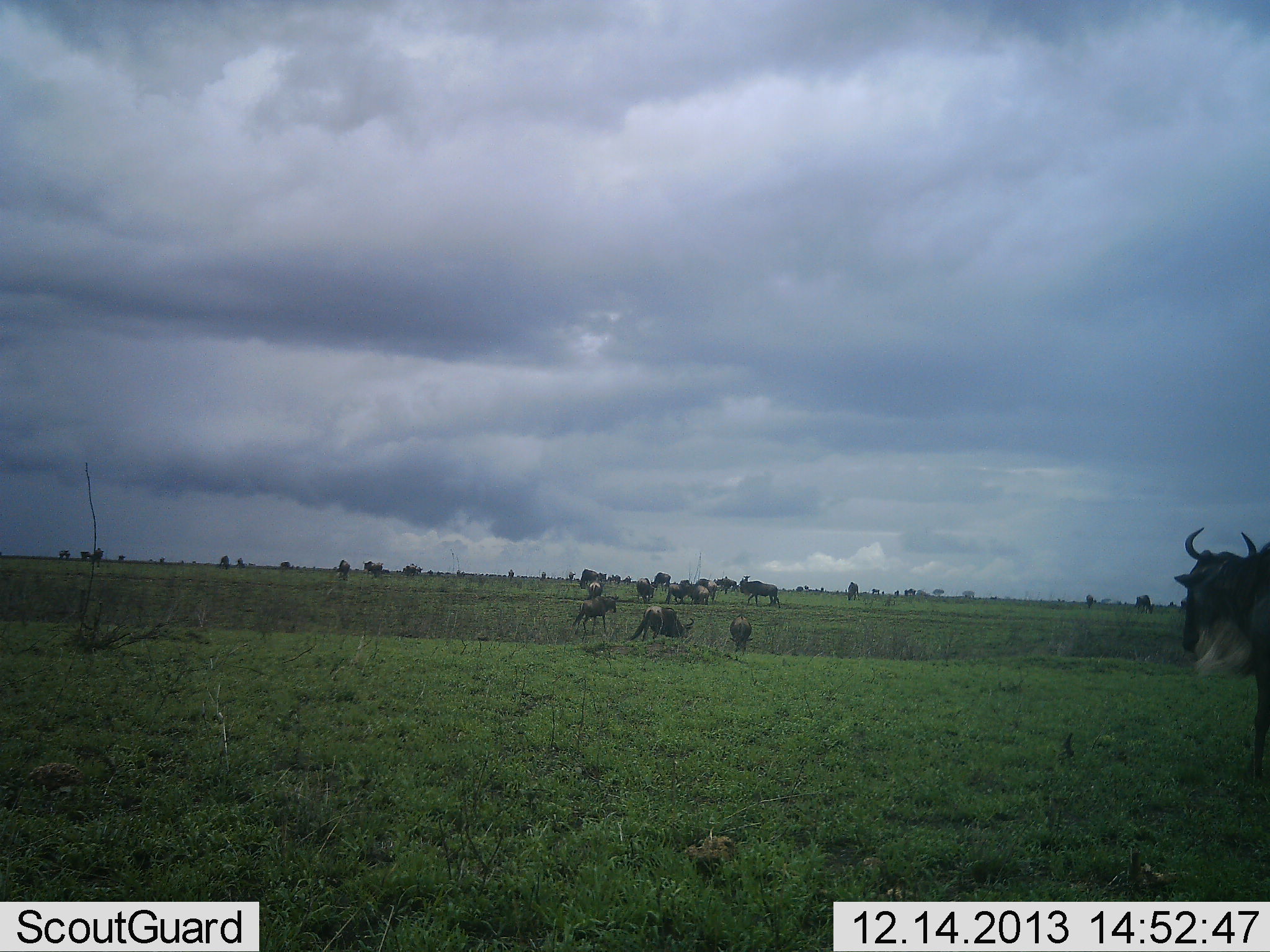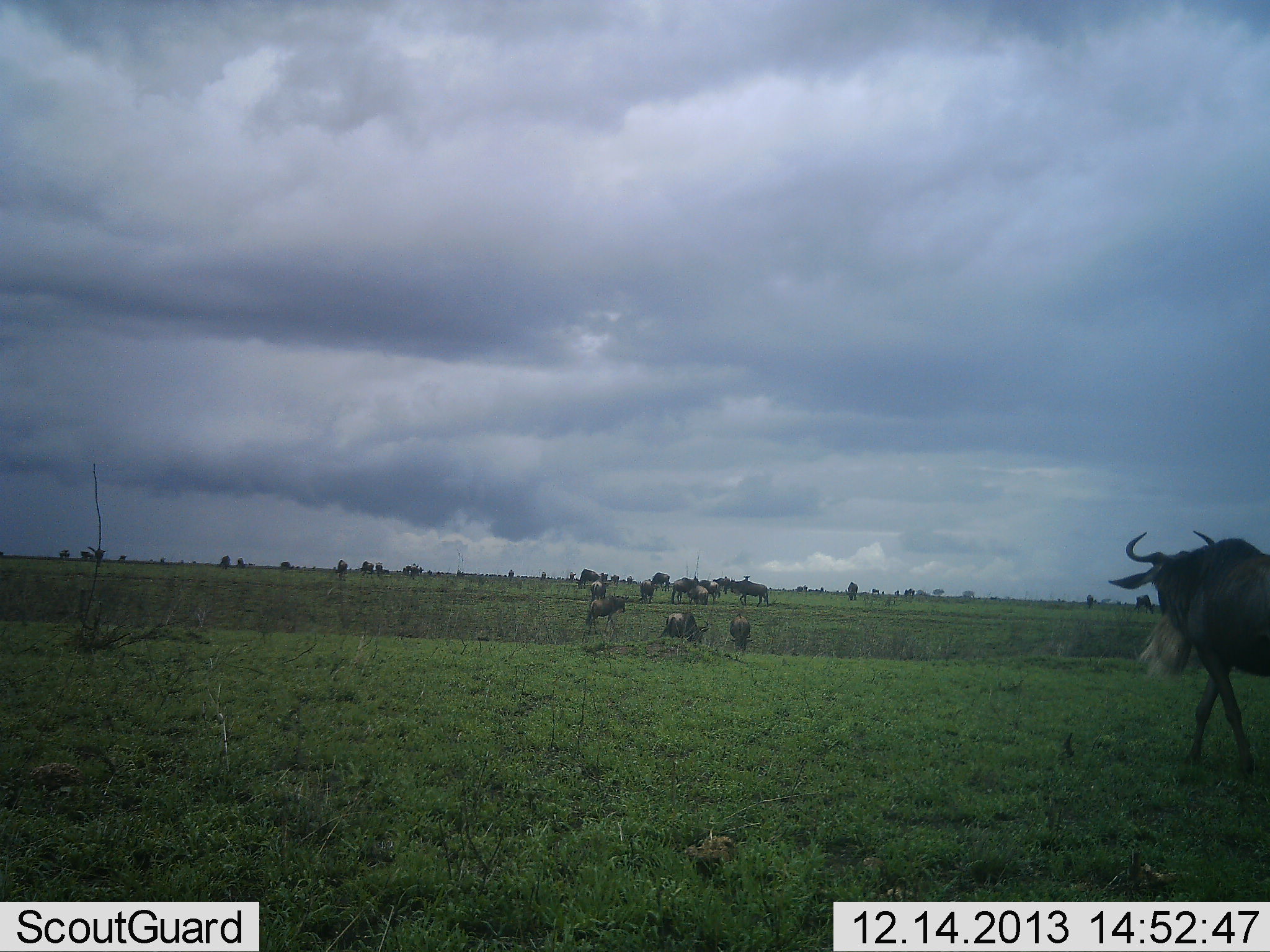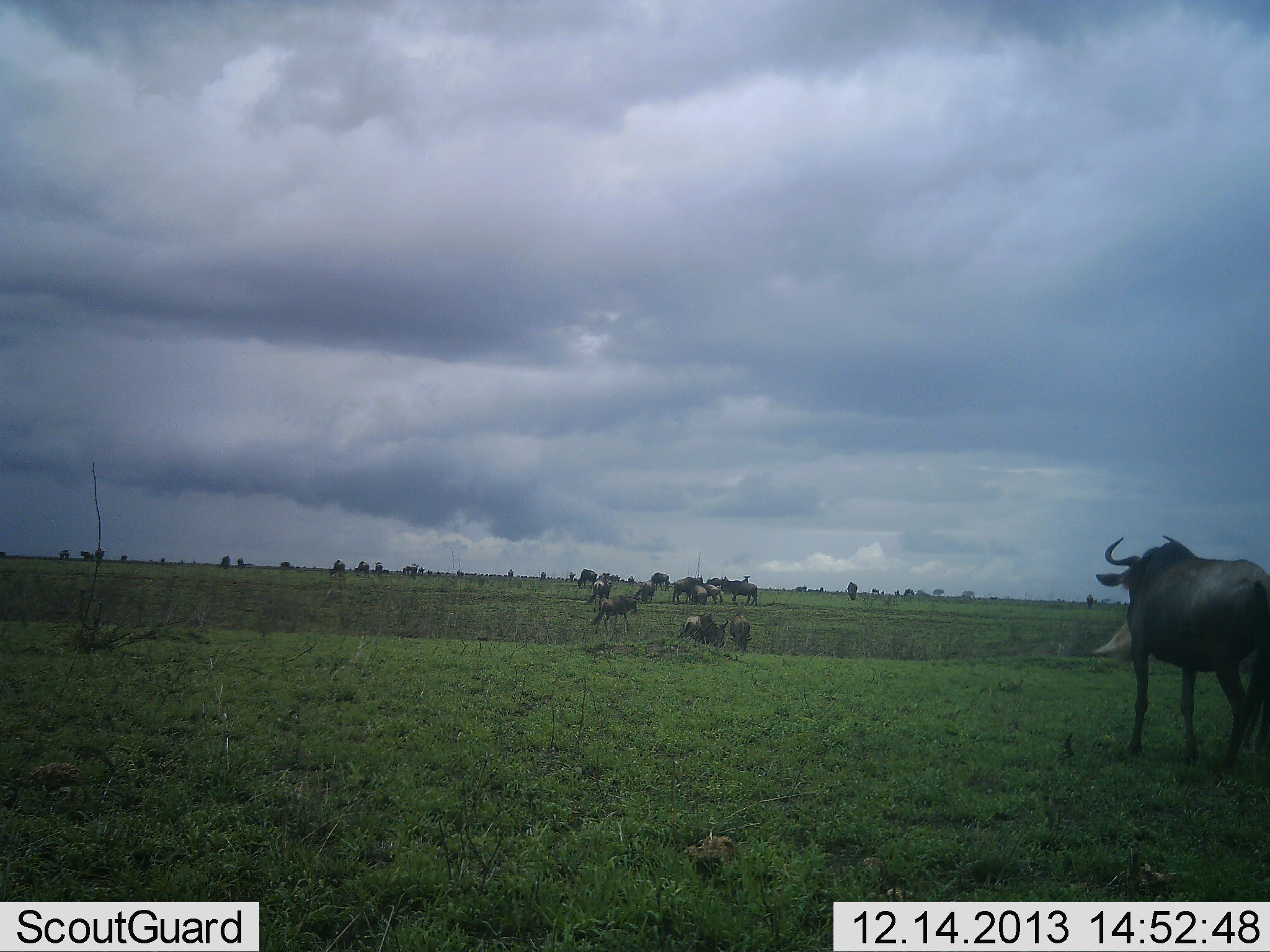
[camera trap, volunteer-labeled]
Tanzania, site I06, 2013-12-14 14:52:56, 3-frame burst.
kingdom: Animalia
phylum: Chordata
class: Mammalia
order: Artiodactyla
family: Bovidae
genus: Connochaetes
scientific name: Connochaetes taurinus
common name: blue wildebeest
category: wildebeest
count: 11-50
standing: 50%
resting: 10%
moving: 70%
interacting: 20%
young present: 0%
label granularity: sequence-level